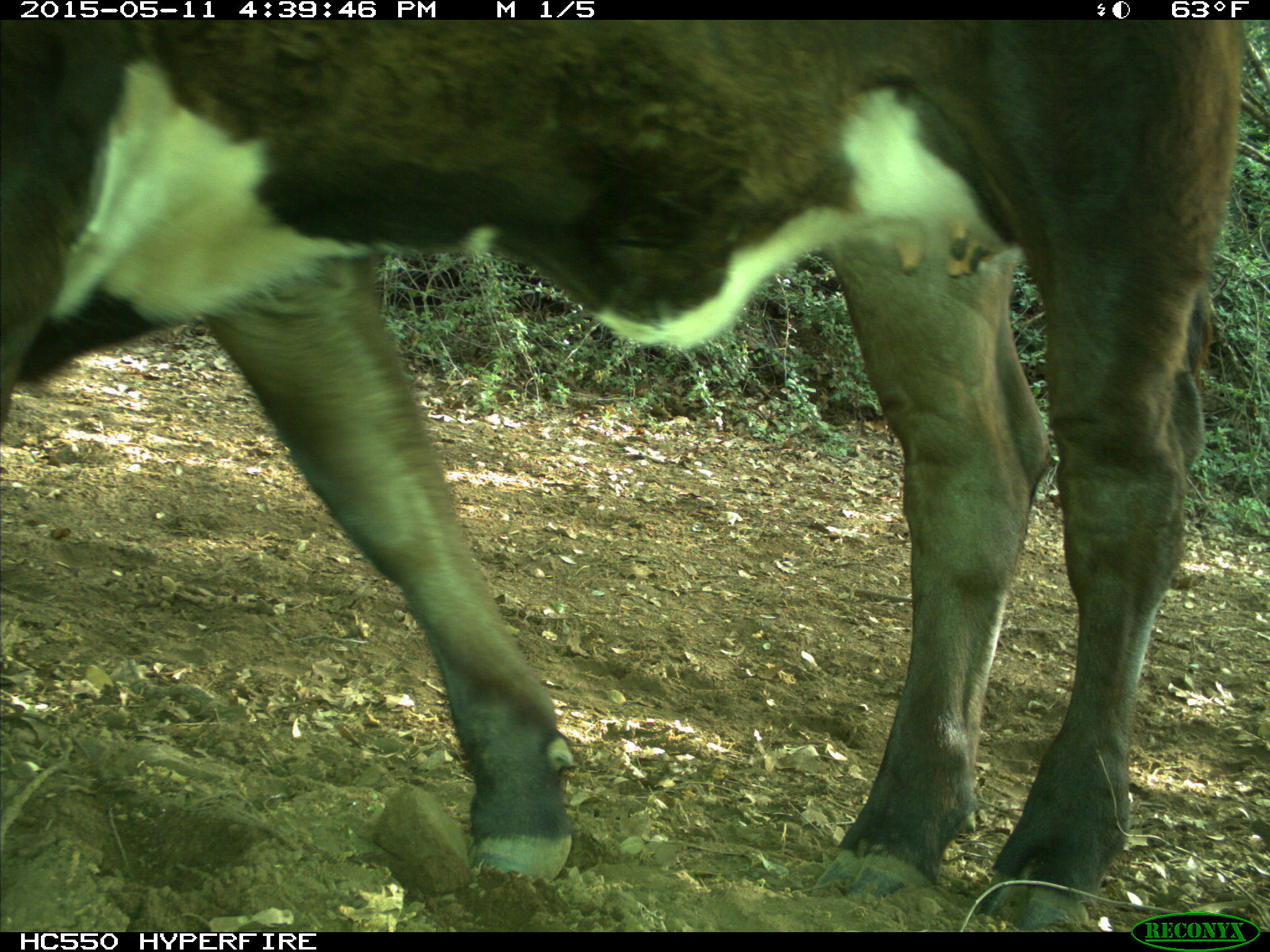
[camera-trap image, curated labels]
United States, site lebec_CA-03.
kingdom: Animalia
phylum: Chordata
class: Mammalia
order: Artiodactyla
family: Bovidae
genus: Bos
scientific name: Bos taurus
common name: domestic cow